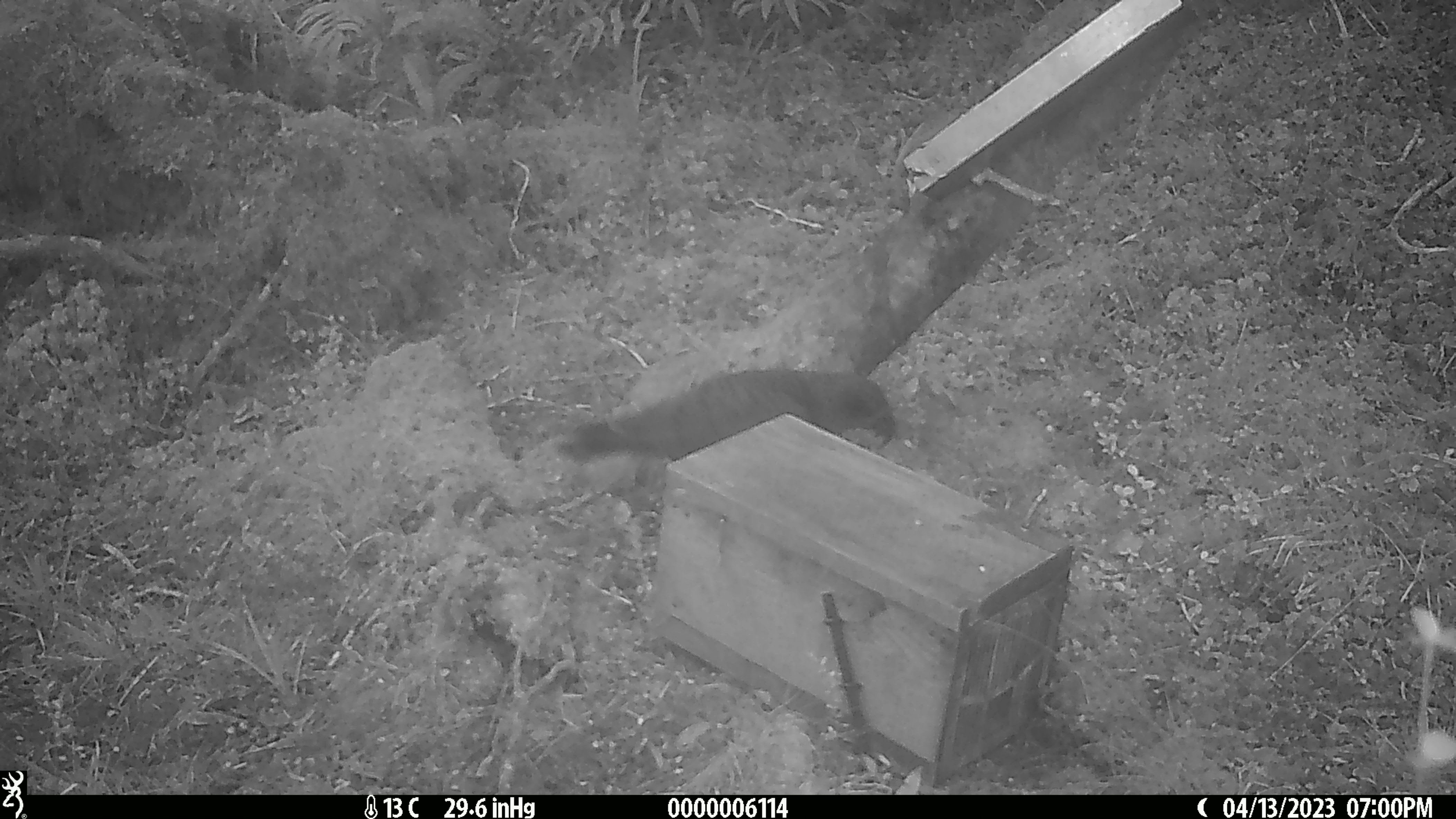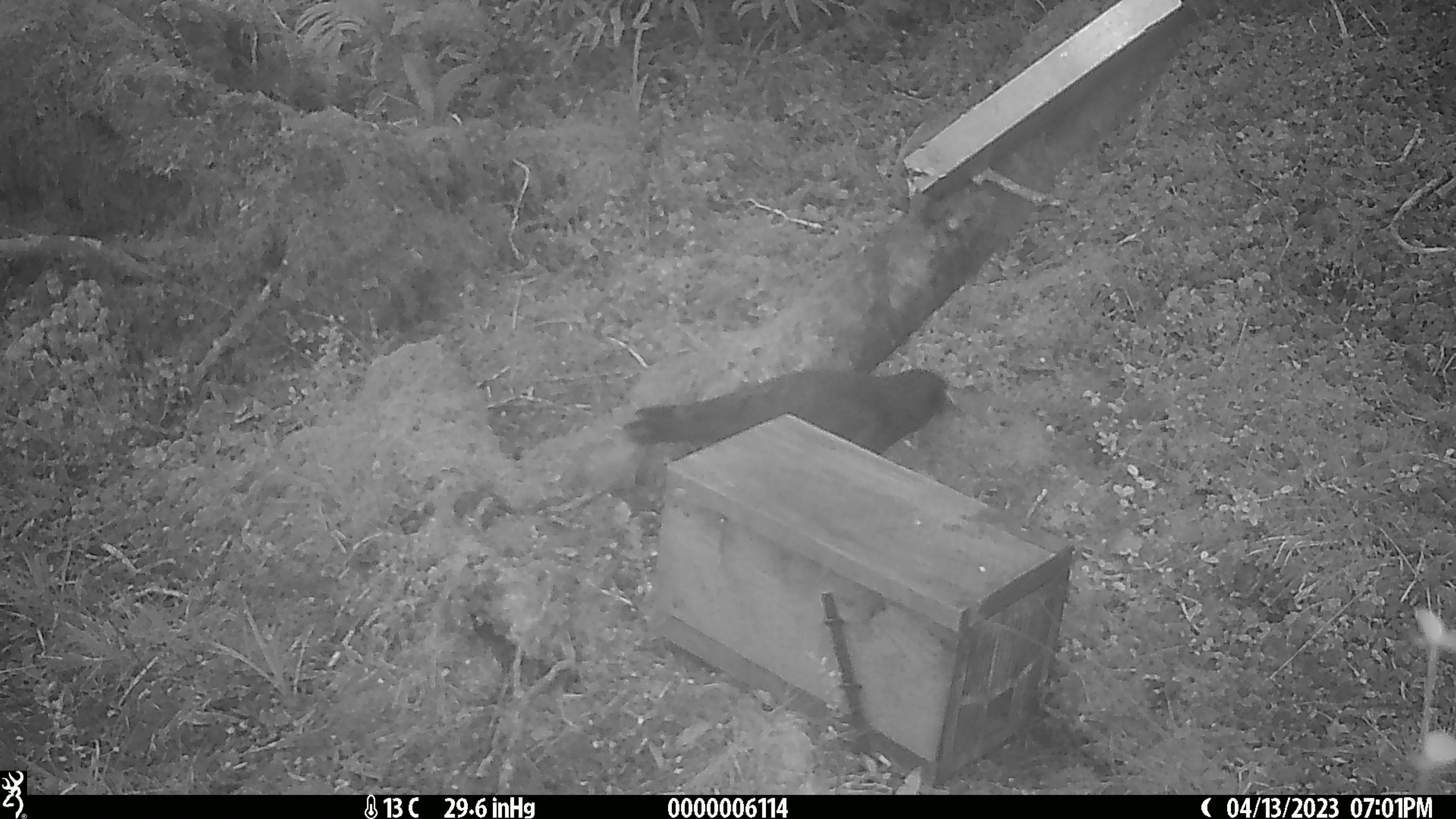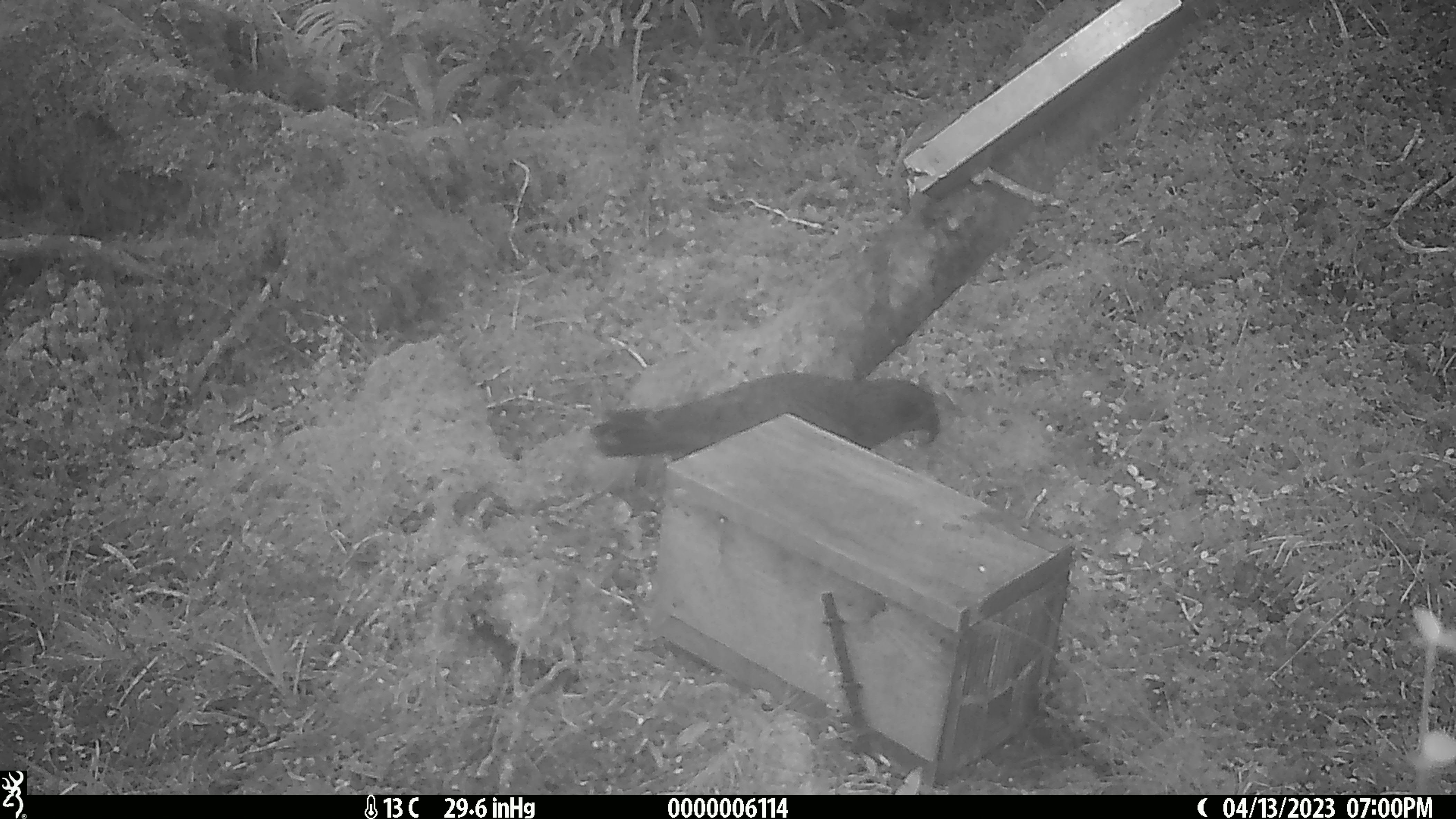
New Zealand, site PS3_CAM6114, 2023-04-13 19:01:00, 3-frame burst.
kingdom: Animalia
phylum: Chordata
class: Aves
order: Psittaciformes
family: Strigopidae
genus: Nestor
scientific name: Nestor notabilis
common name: kea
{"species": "kea (Nestor notabilis)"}